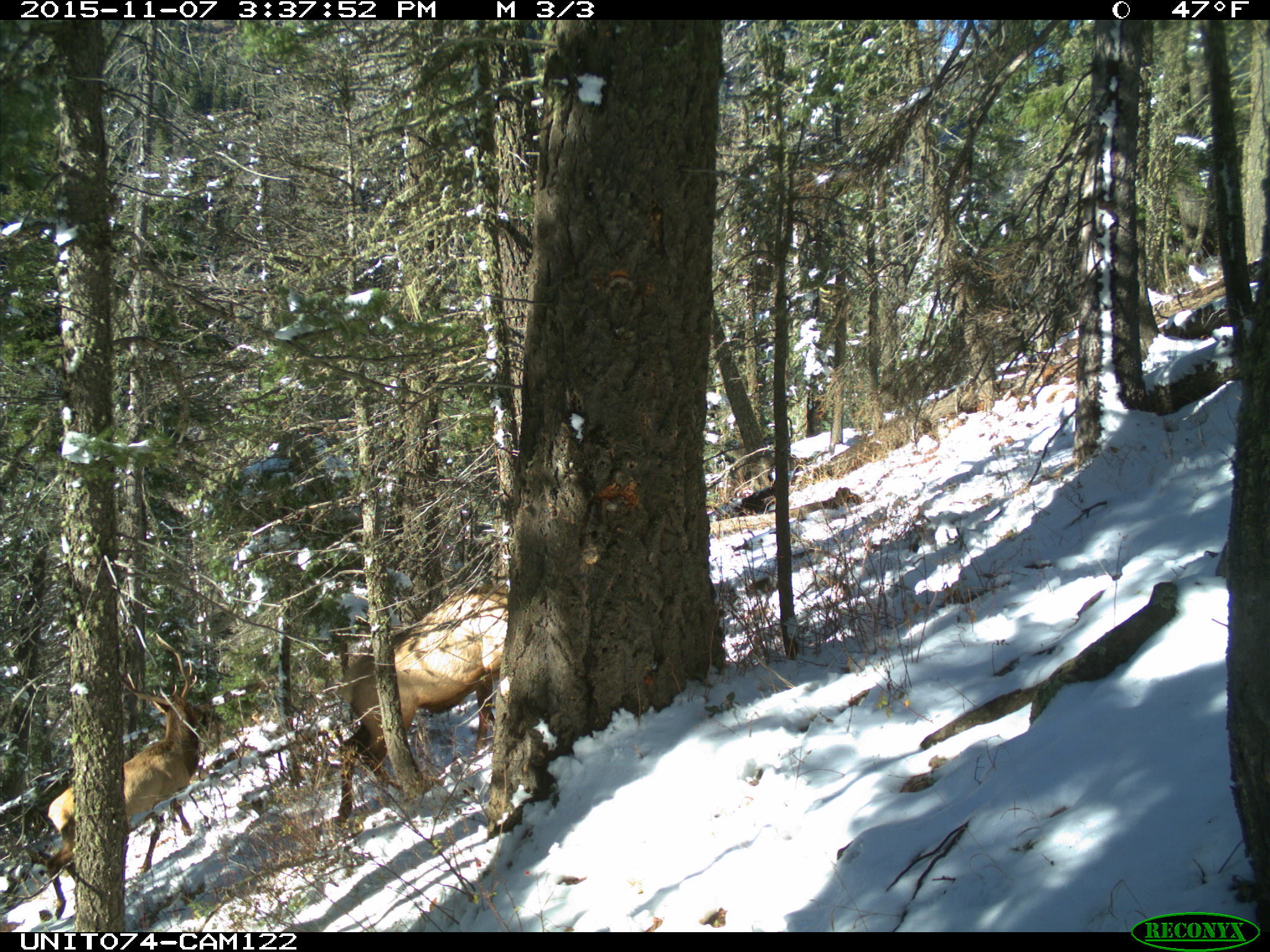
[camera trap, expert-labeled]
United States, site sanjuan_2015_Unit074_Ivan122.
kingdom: Animalia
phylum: Chordata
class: Mammalia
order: Artiodactyla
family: Cervidae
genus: Cervus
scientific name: Cervus elaphus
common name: red deer